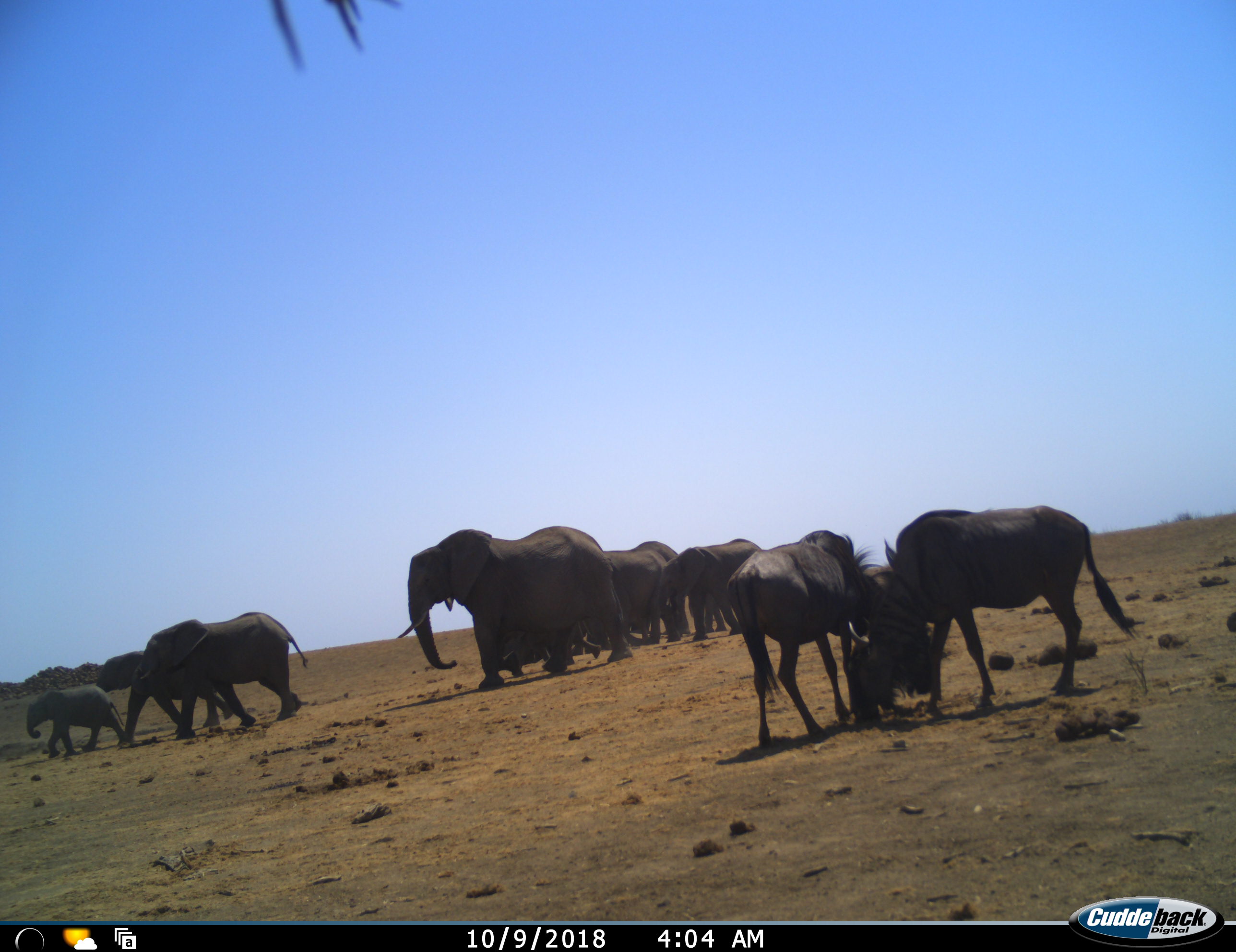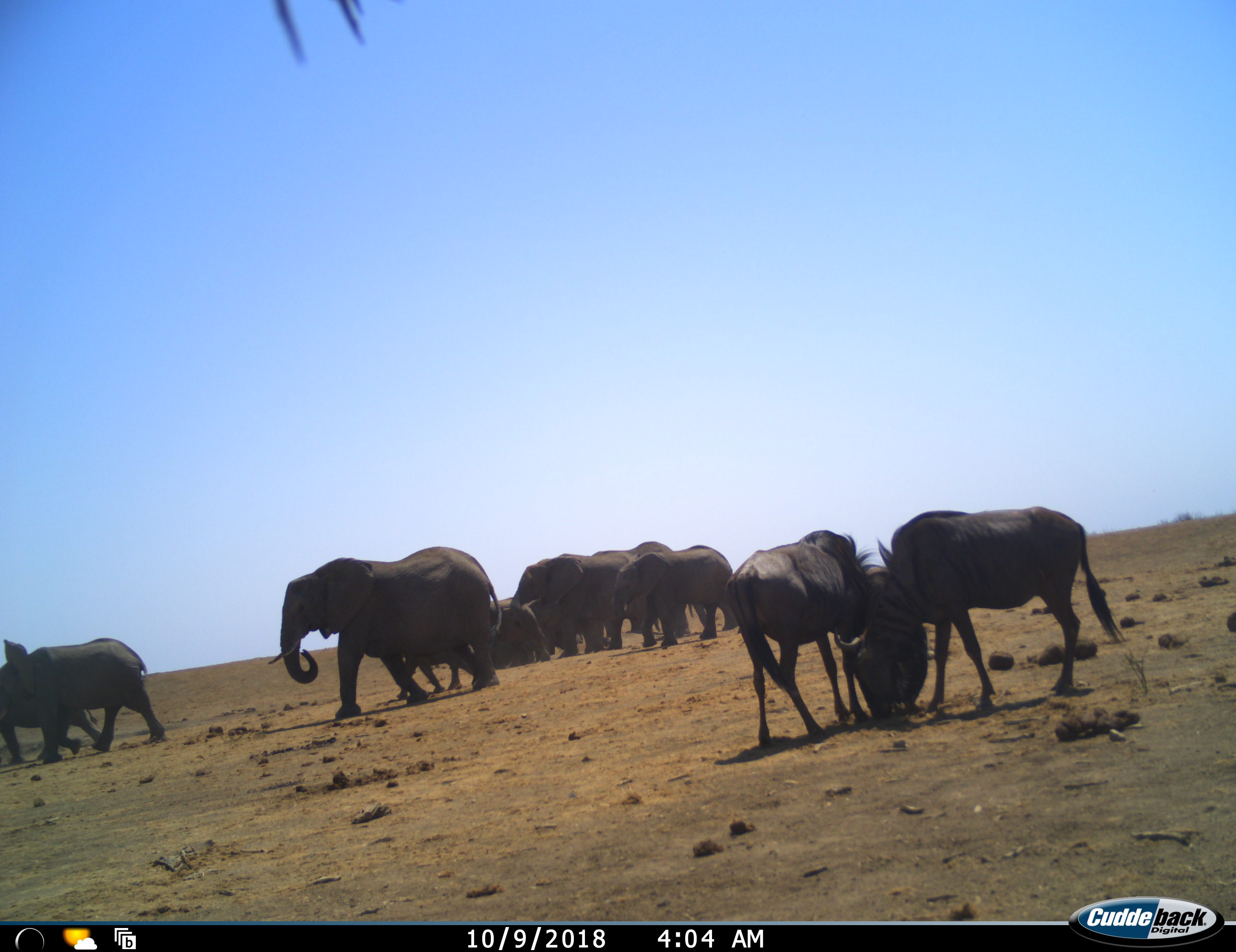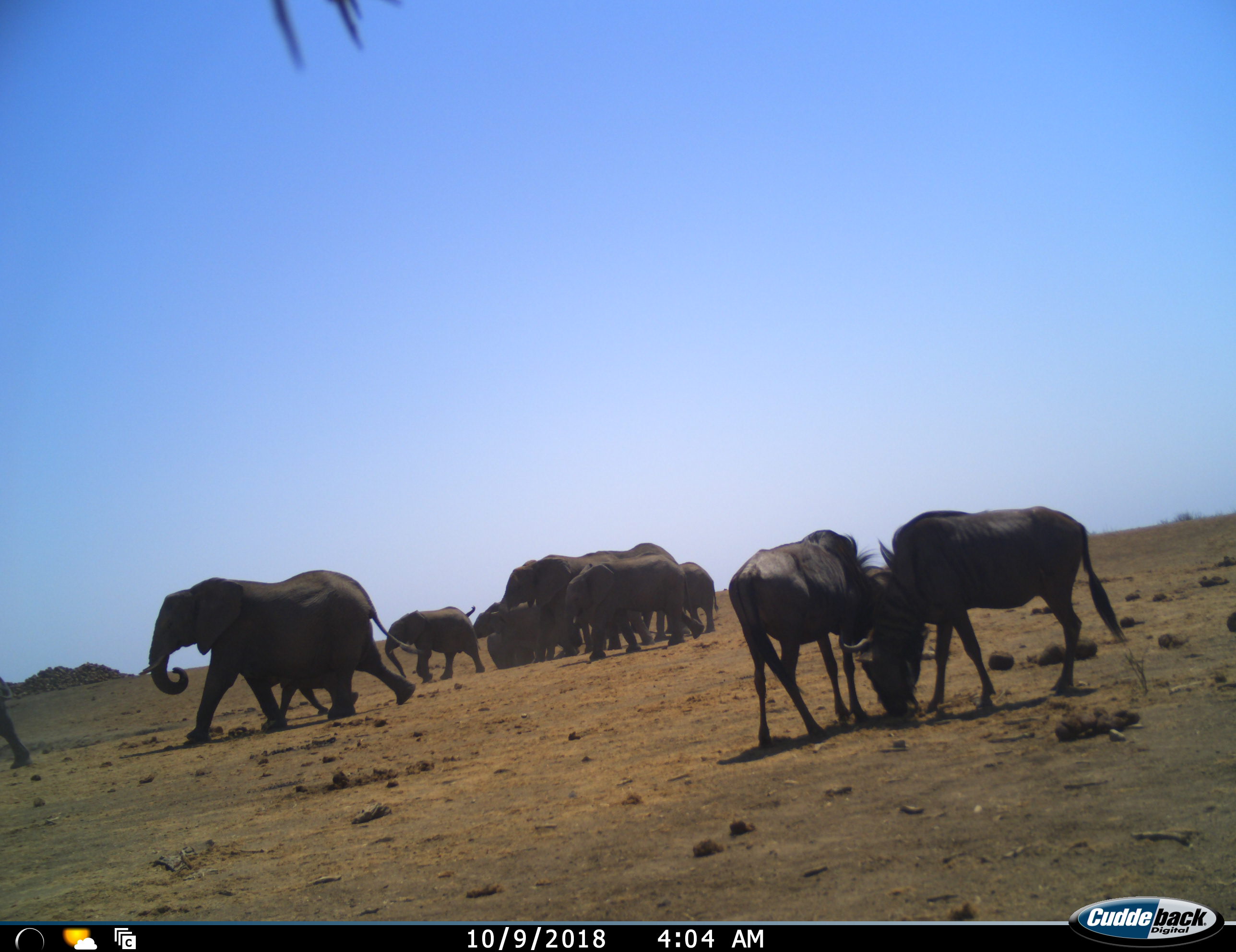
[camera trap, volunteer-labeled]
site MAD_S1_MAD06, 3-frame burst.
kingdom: Animalia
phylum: Chordata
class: Mammalia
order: Proboscidea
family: Elephantidae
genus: Loxodonta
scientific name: Loxodonta africana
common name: african bush elephant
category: elephant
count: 11-50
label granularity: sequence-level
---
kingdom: Animalia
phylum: Chordata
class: Mammalia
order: Artiodactyla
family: Bovidae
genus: Connochaetes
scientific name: Connochaetes taurinus taurinus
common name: blue wildebeest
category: wildebeestblue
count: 2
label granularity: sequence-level